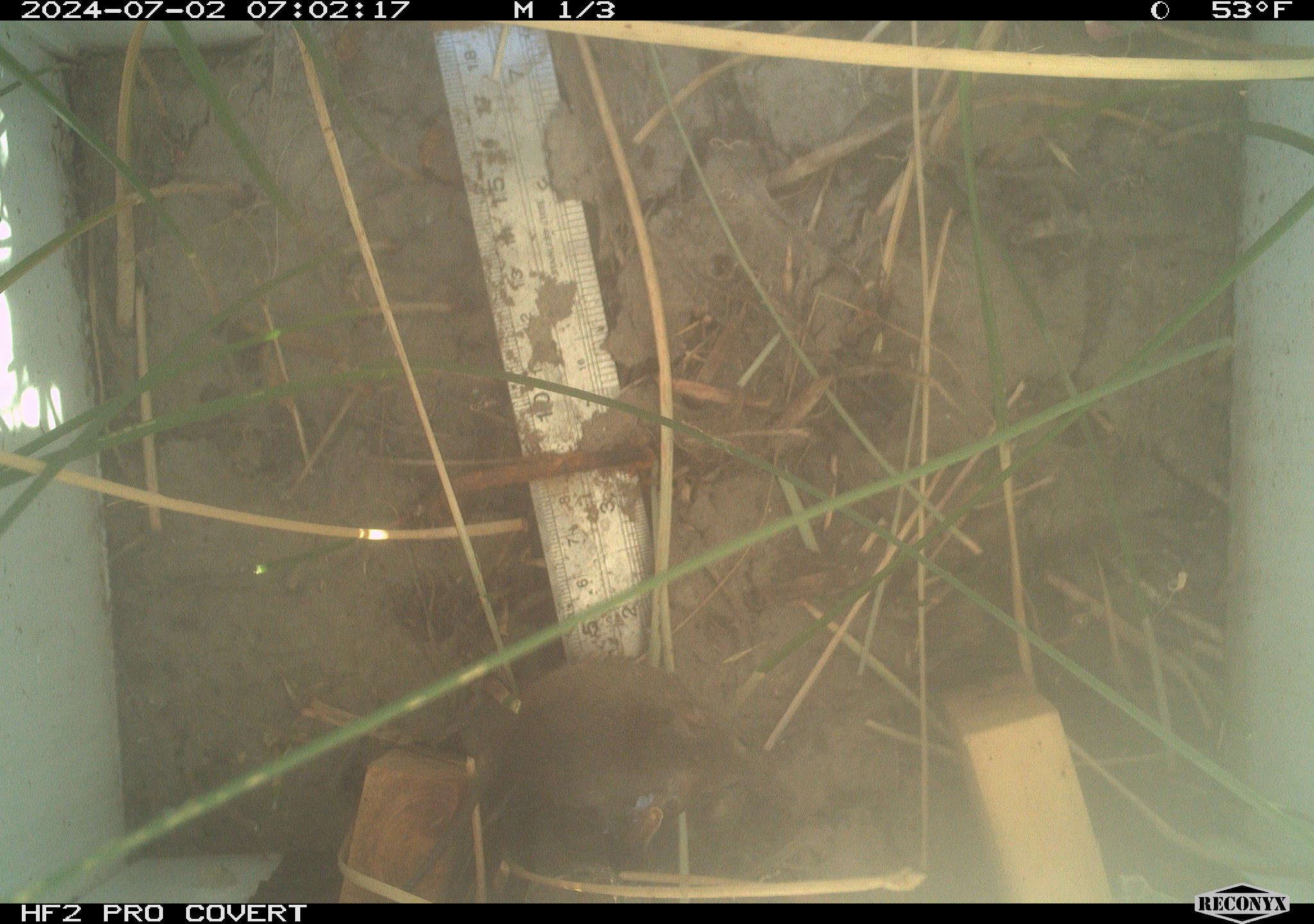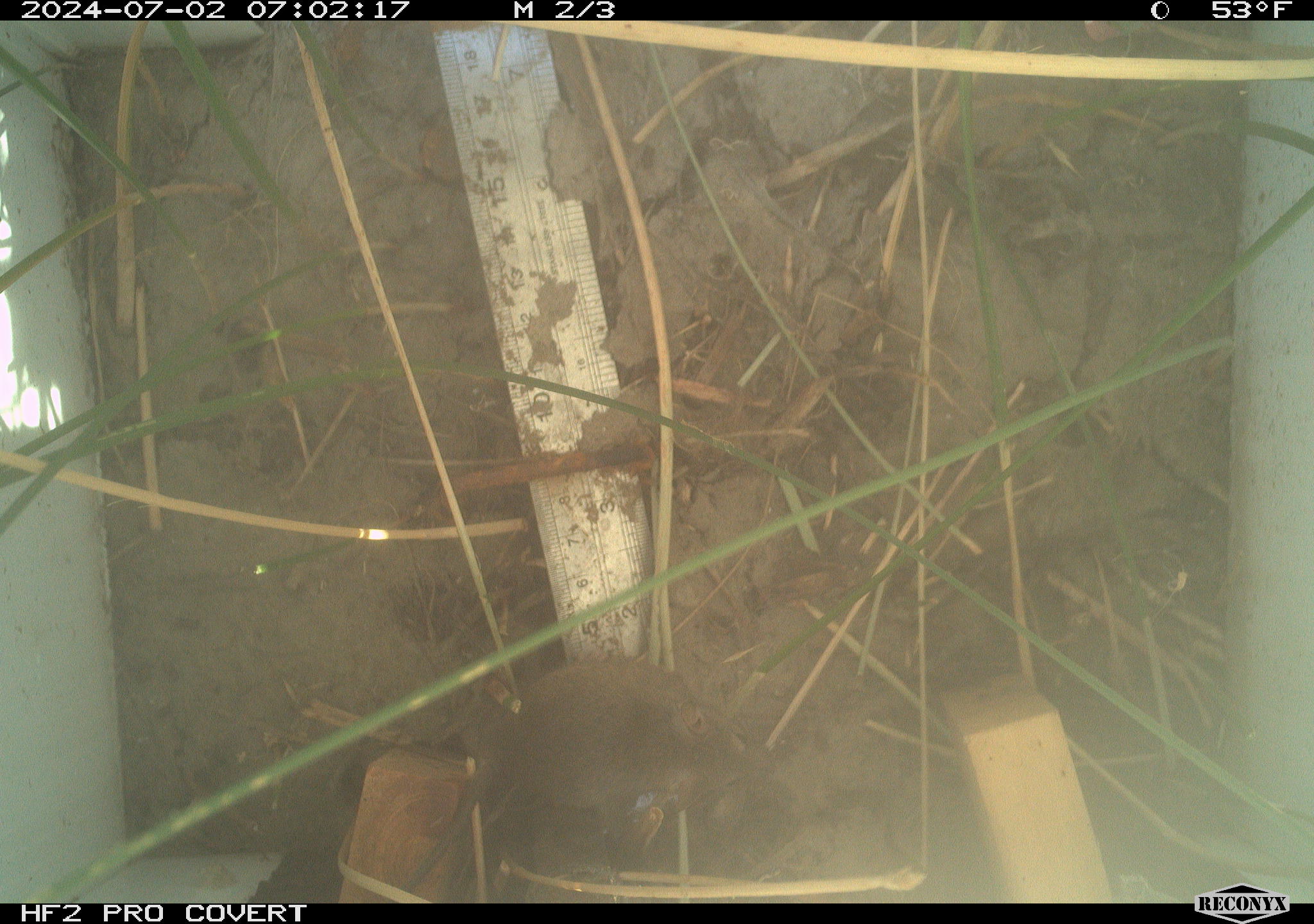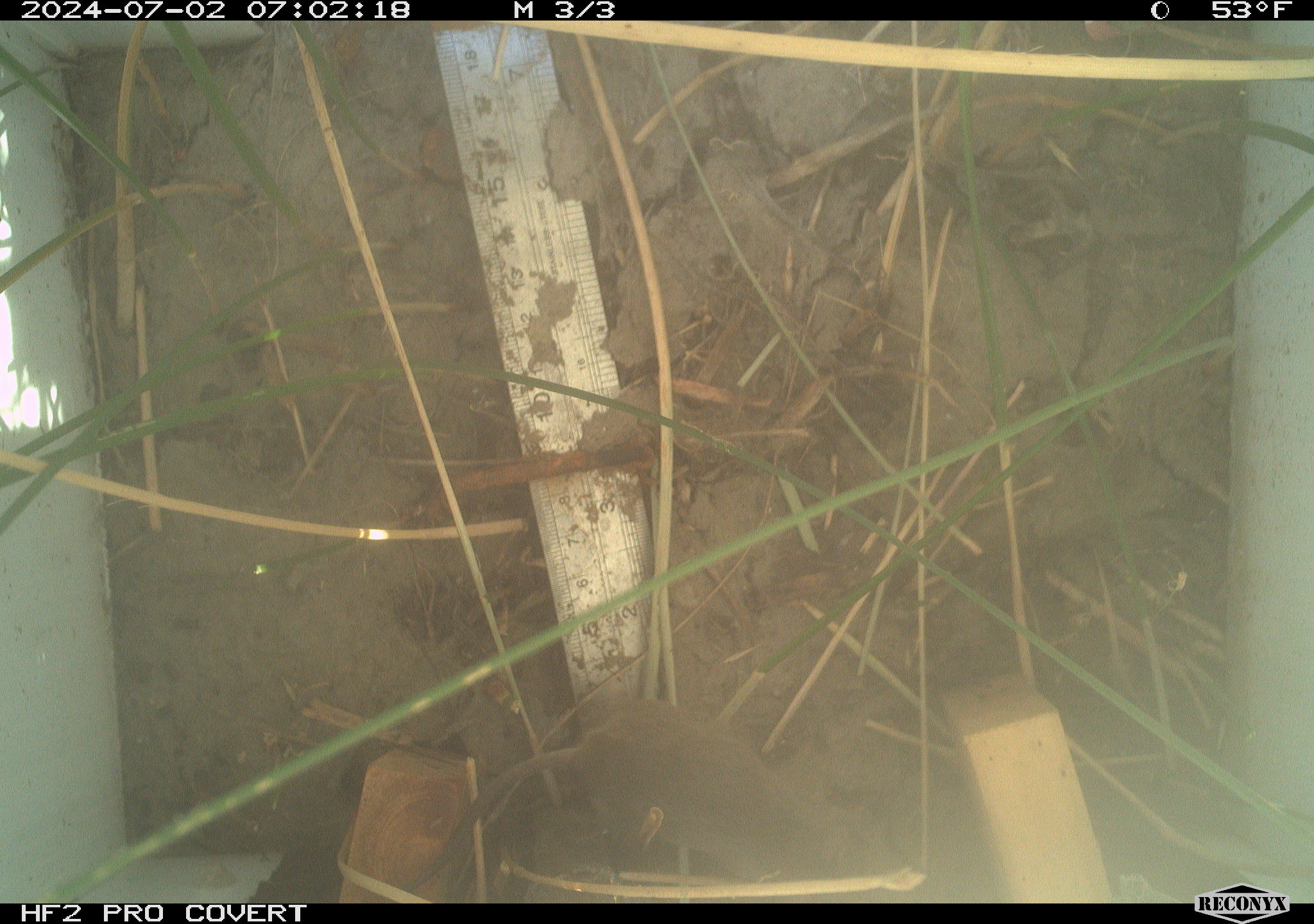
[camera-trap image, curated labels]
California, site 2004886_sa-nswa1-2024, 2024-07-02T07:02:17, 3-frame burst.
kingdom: Animalia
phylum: Chordata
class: Mammalia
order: Rodentia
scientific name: Rodentia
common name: rodent